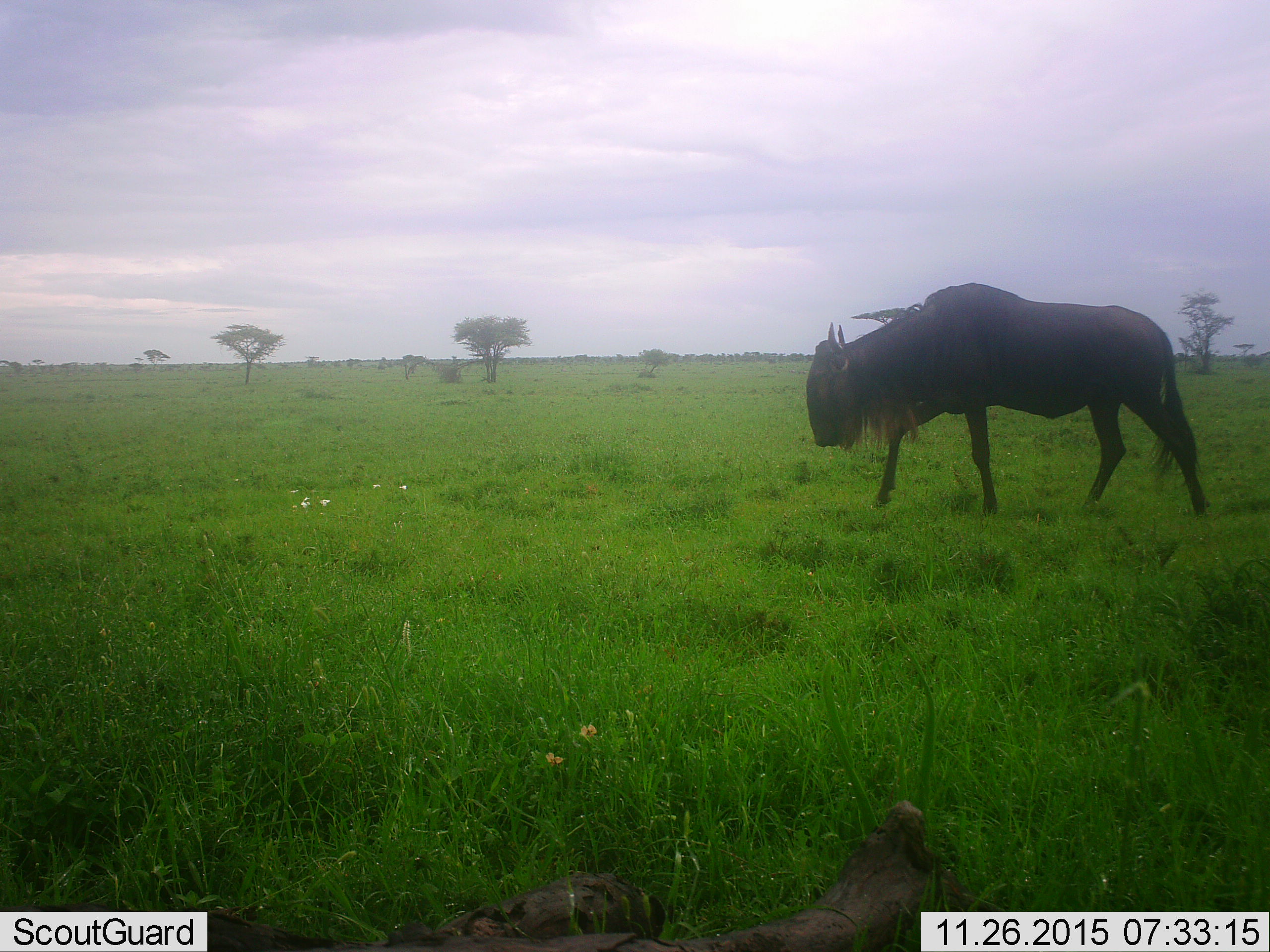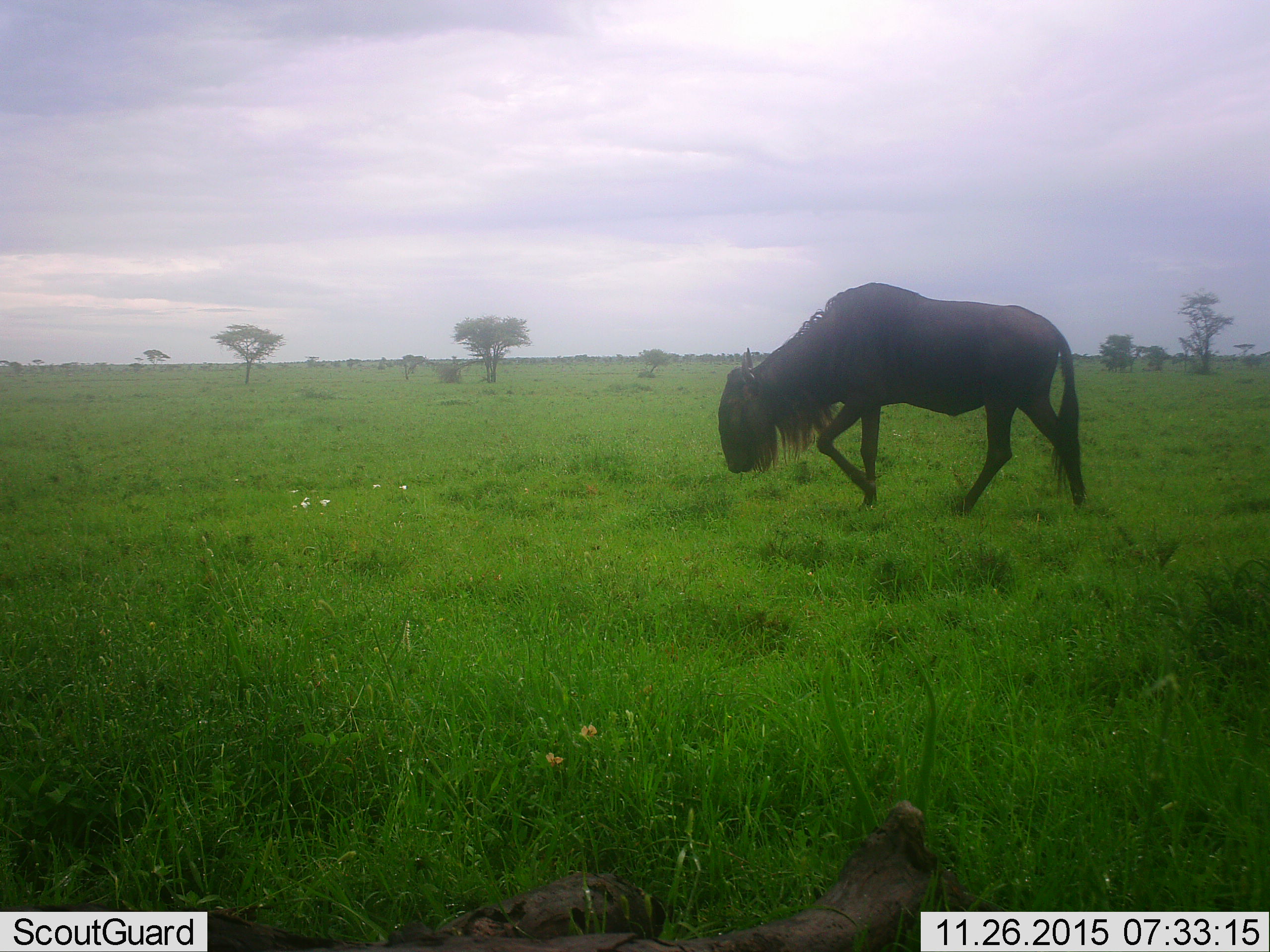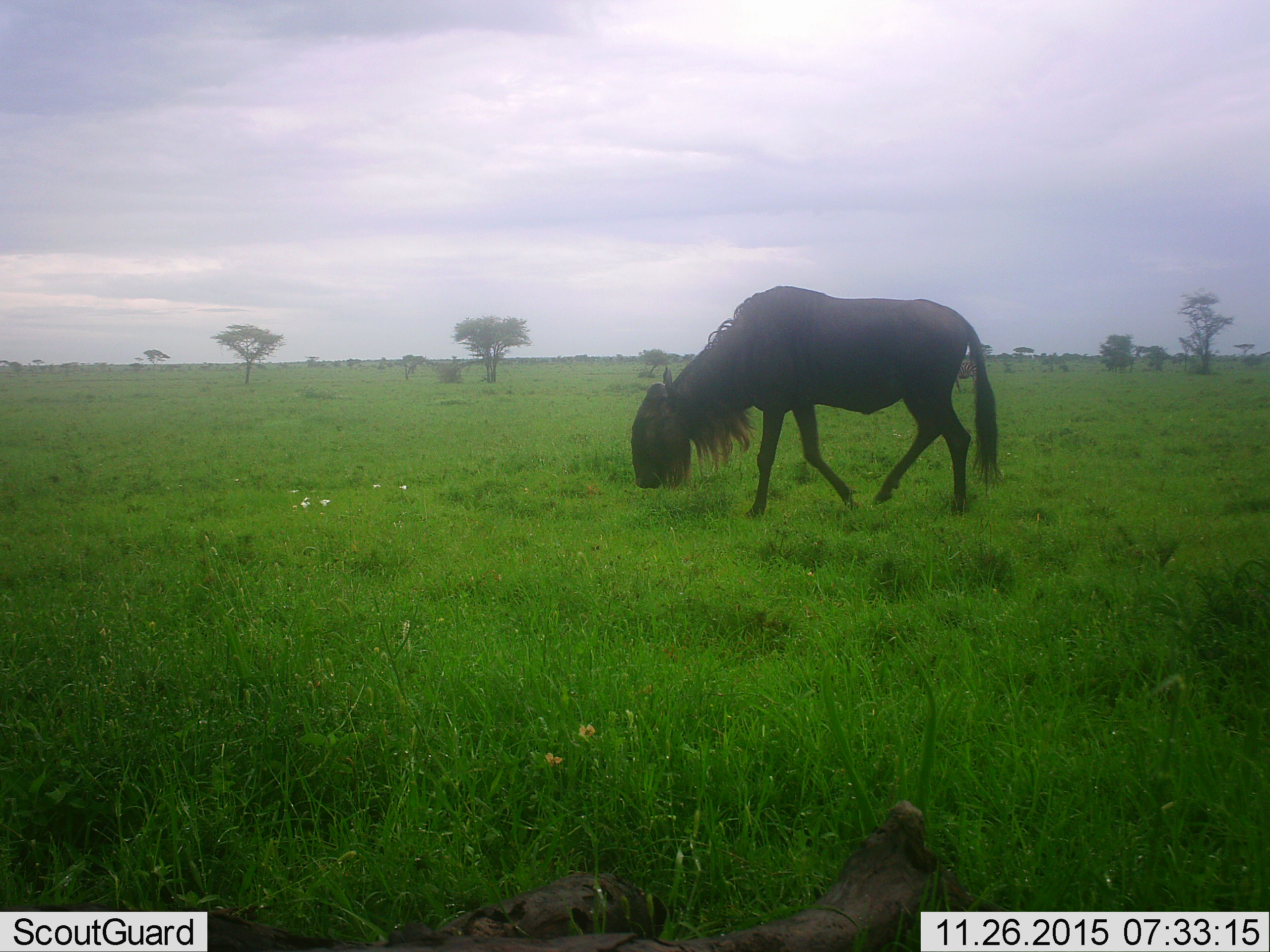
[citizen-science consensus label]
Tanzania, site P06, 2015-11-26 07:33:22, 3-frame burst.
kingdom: Animalia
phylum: Chordata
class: Mammalia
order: Artiodactyla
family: Bovidae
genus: Connochaetes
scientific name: Connochaetes taurinus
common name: blue wildebeest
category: wildebeest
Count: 1.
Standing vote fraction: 0%.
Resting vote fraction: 0%.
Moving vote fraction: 100%.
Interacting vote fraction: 0%.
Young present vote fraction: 0%.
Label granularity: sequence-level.